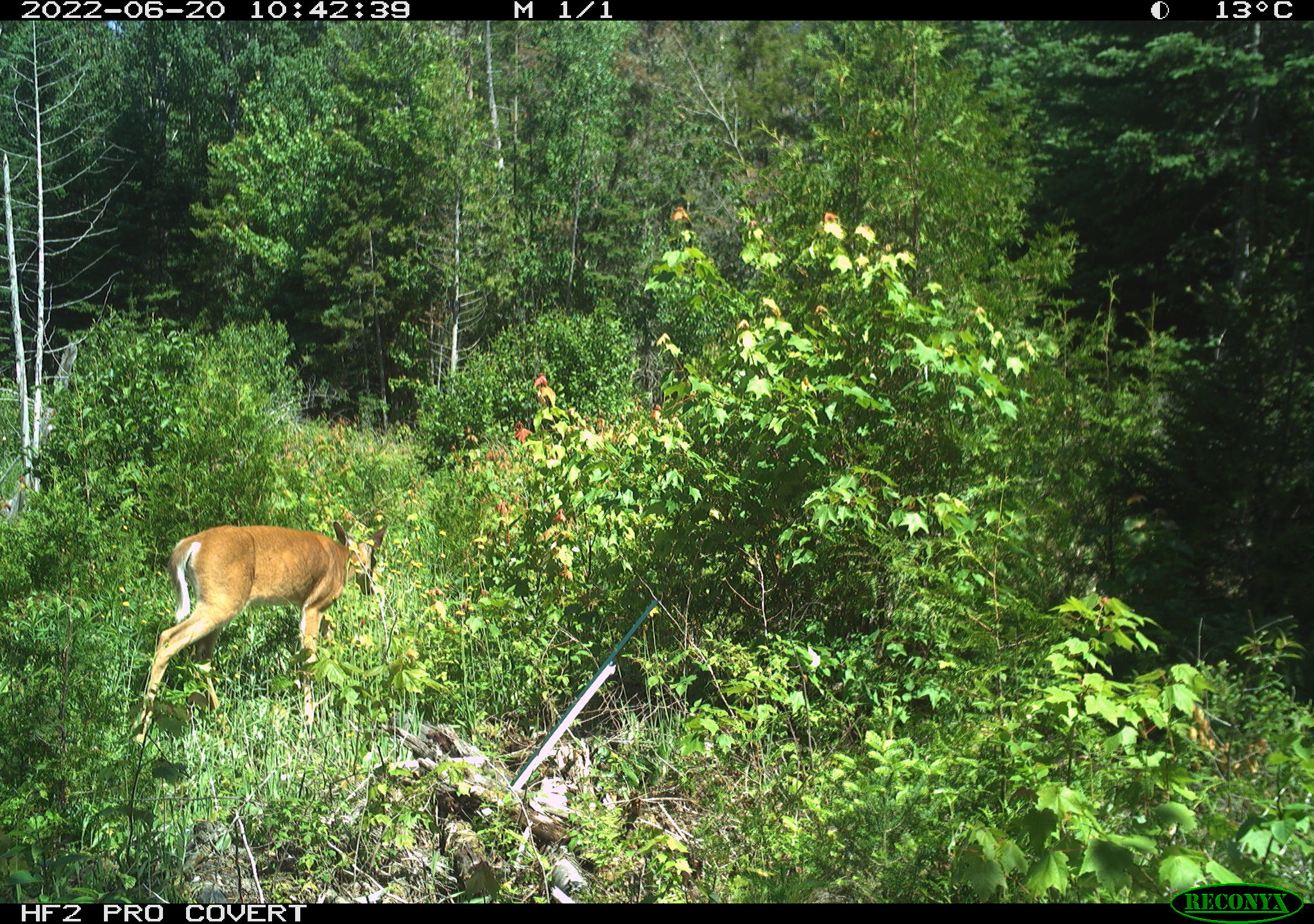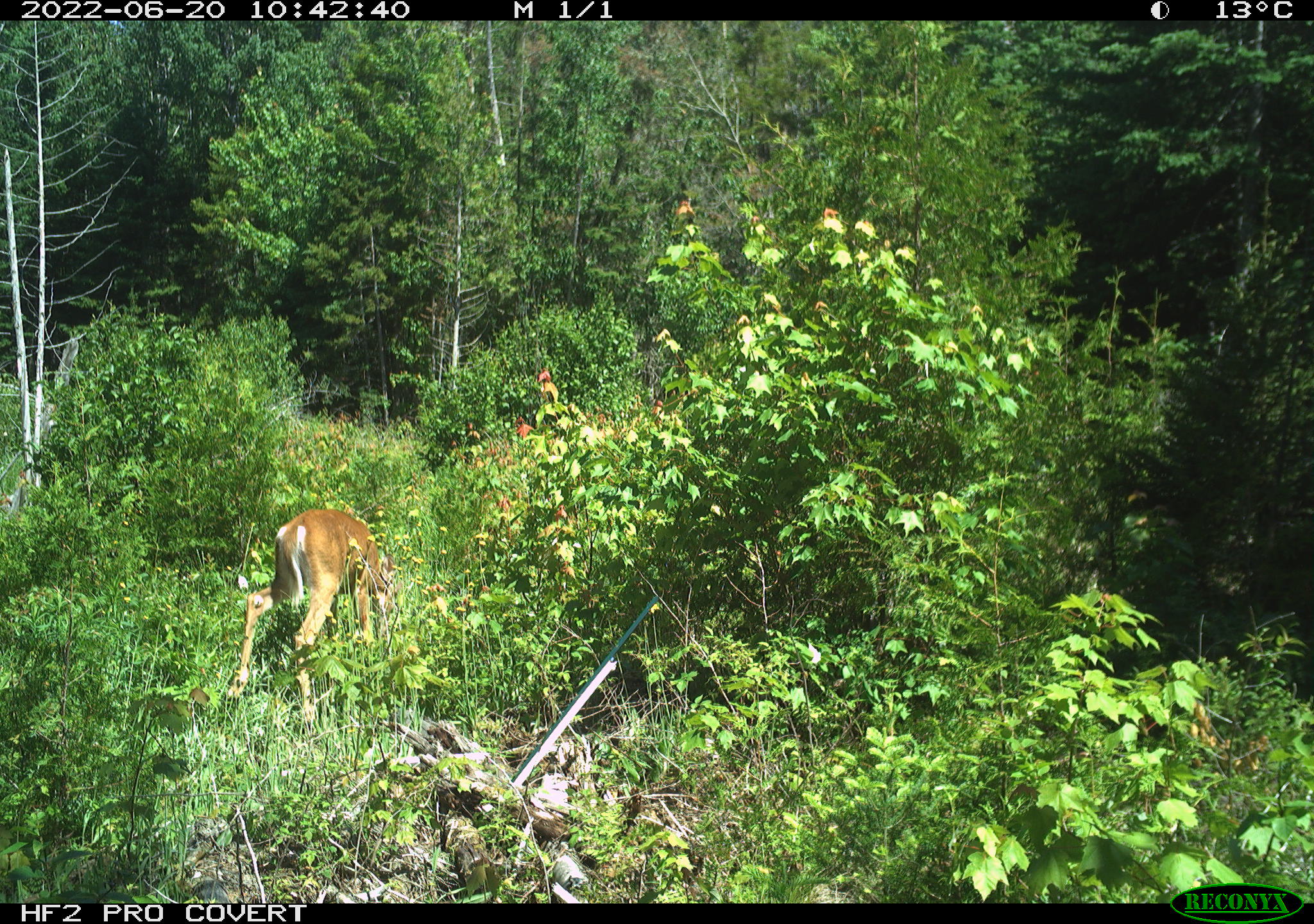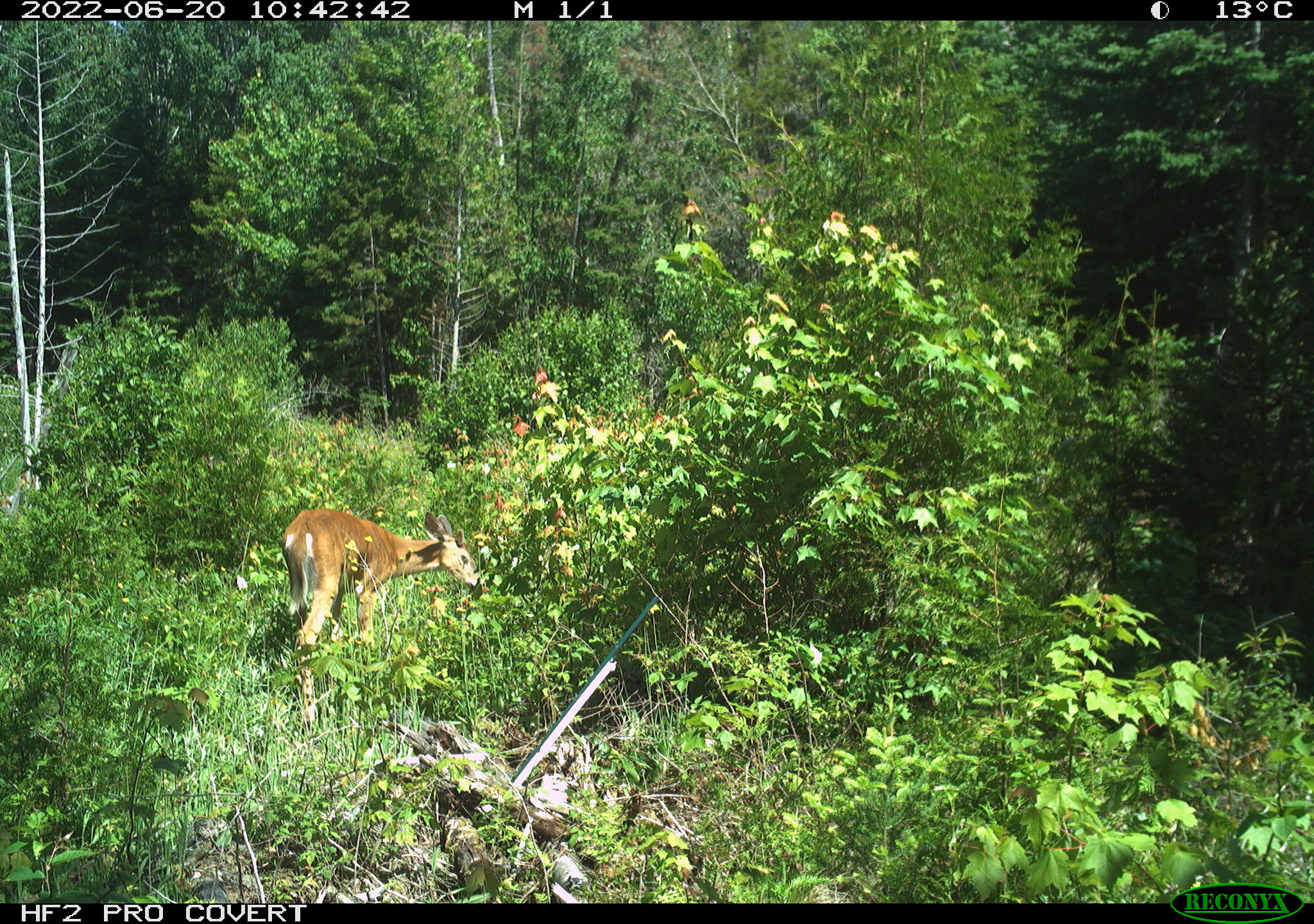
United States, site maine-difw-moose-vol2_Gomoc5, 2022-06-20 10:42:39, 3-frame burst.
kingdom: Animalia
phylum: Chordata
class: Mammalia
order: Artiodactyla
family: Cervidae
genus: Odocoileus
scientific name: Odocoileus virginianus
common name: white-tailed deer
White-tailed deer (Odocoileus virginianus).